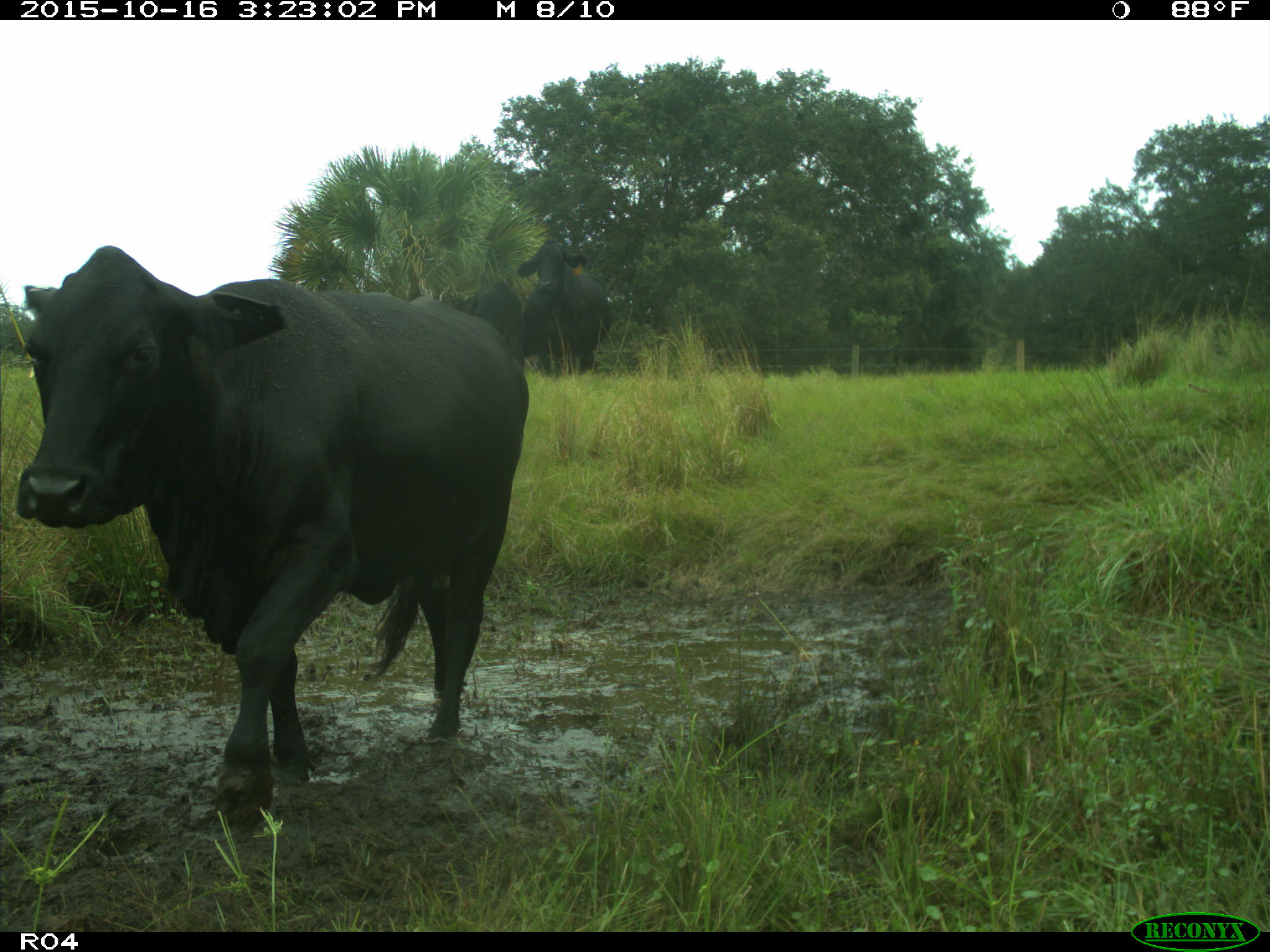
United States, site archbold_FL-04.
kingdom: Animalia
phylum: Chordata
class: Mammalia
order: Artiodactyla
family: Bovidae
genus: Bos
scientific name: Bos taurus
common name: domestic cow